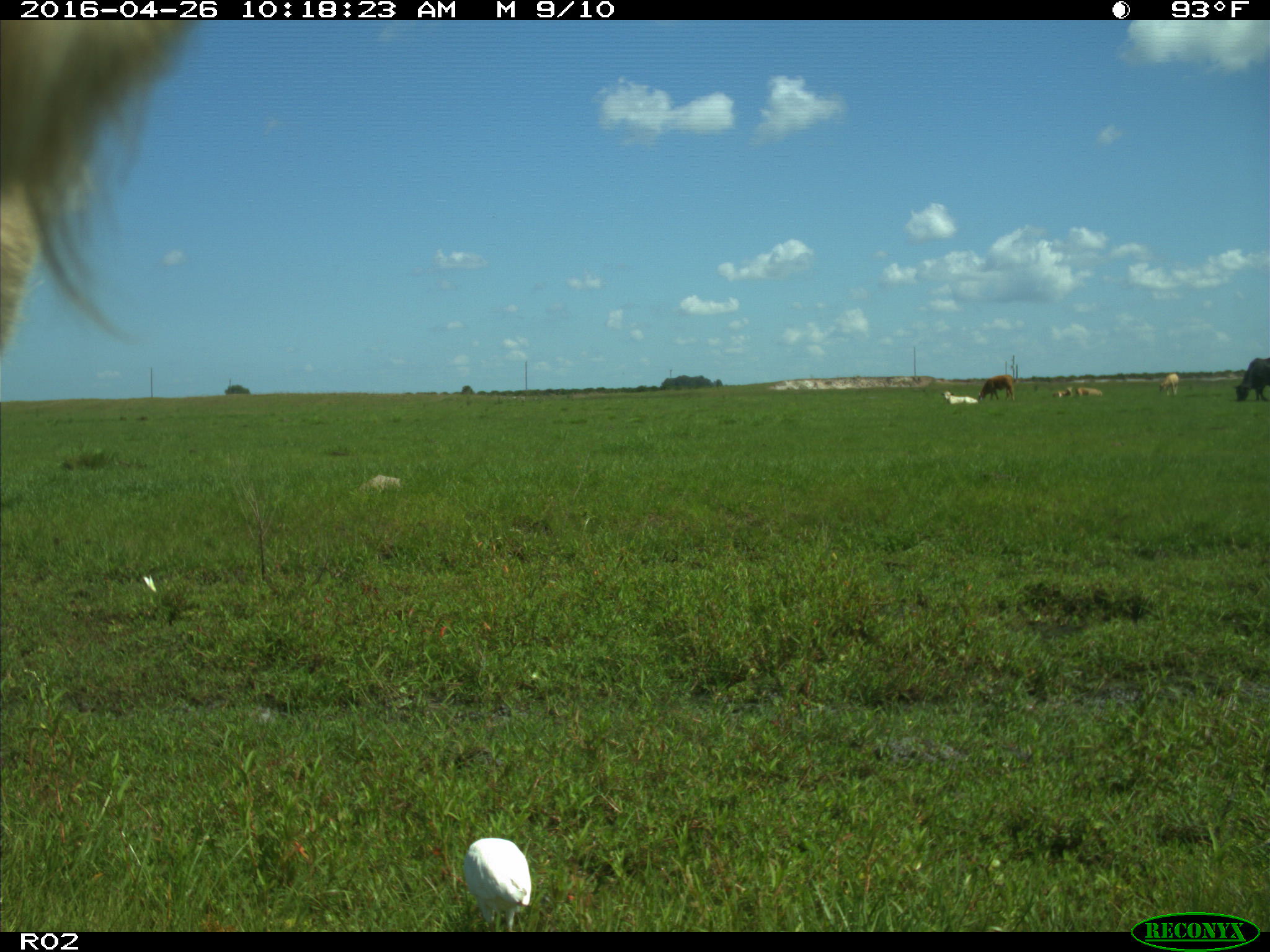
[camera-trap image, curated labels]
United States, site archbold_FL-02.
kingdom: Animalia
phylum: Chordata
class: Mammalia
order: Artiodactyla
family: Bovidae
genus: Bos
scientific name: Bos taurus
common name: domestic cow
Bos taurus (domestic cow).